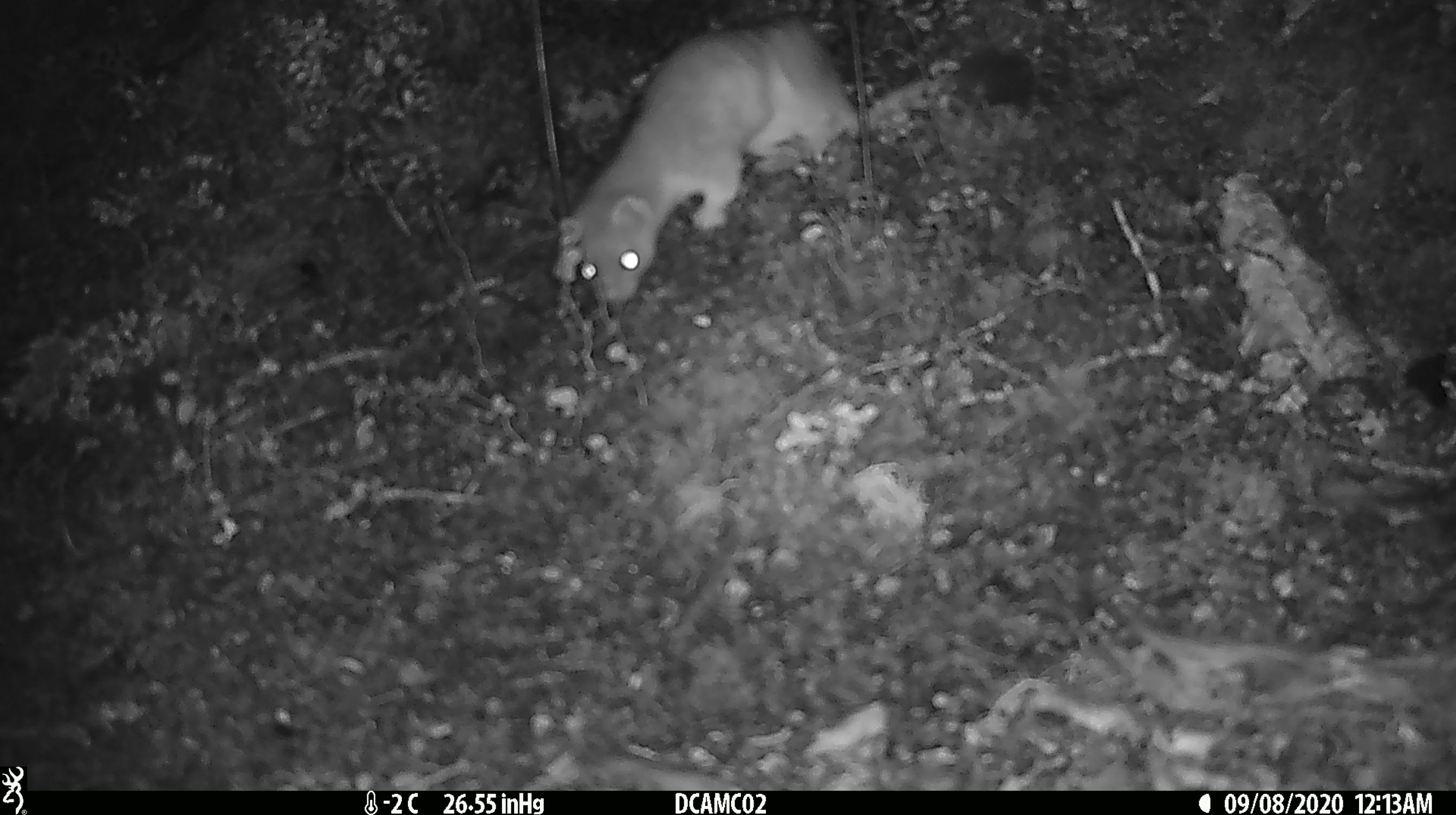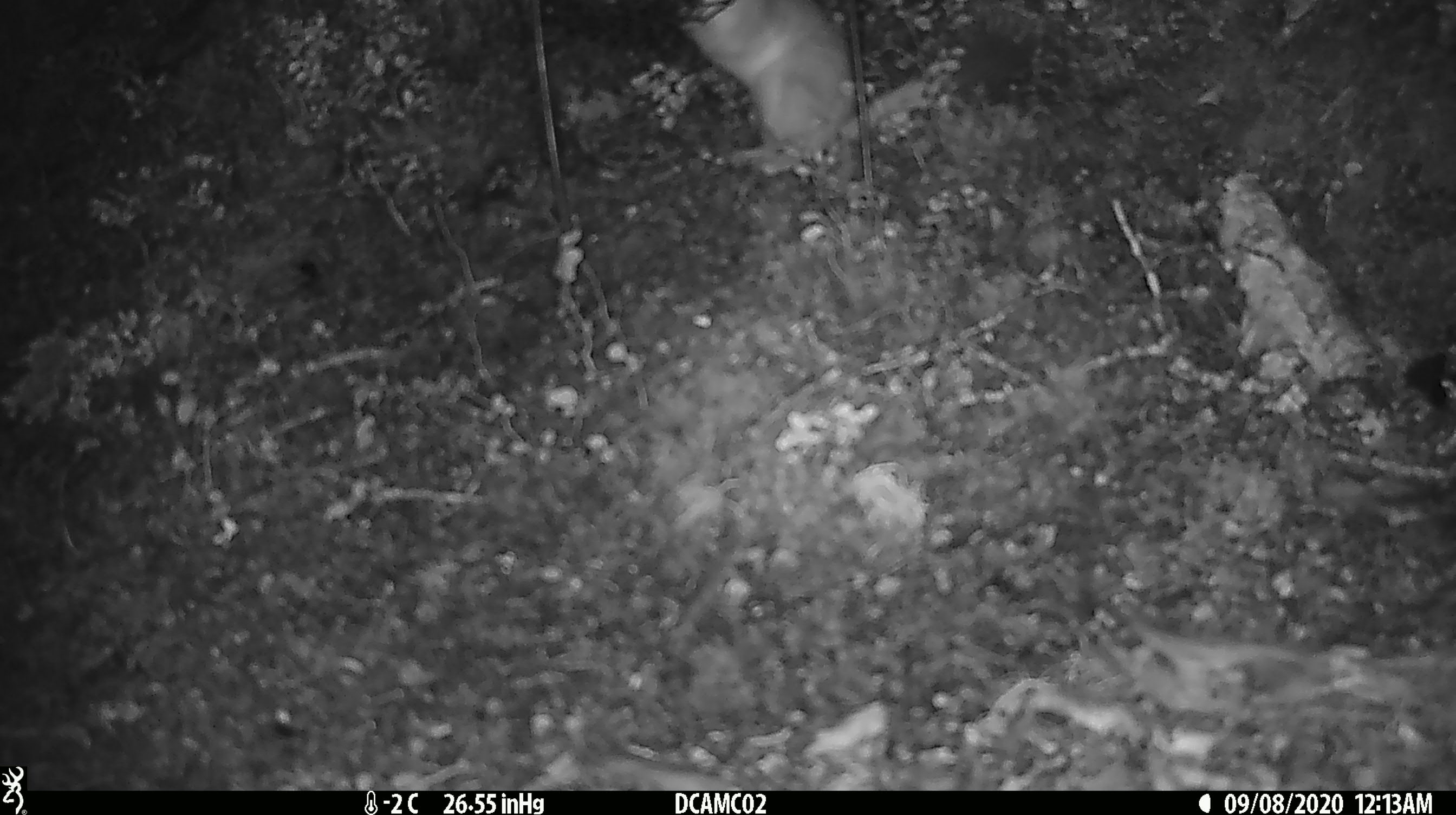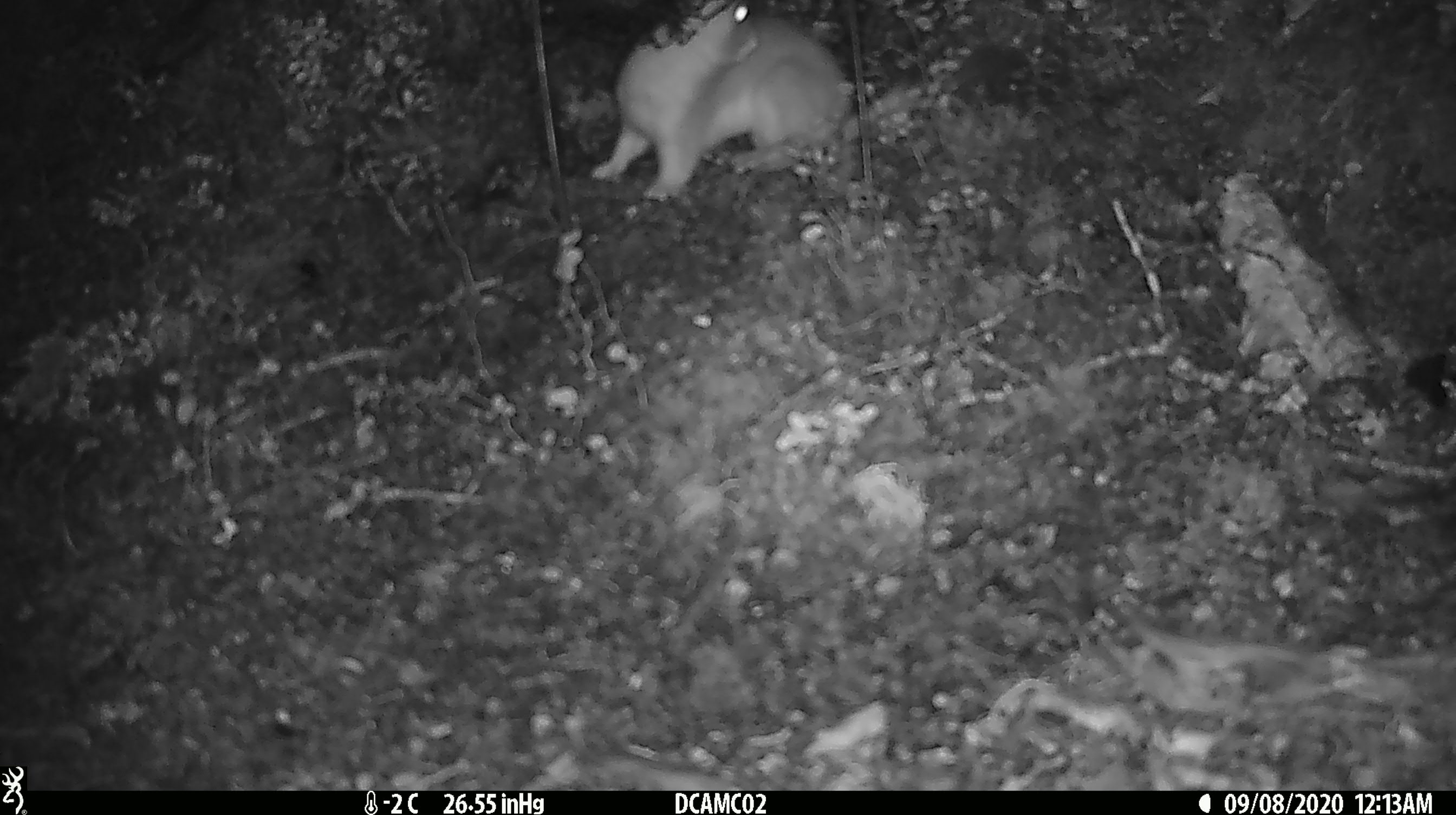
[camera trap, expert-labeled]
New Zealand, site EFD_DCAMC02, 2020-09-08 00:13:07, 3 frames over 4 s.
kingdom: Animalia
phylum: Chordata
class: Mammalia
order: Carnivora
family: Mustelidae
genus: Mustela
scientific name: Mustela erminea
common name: stoat